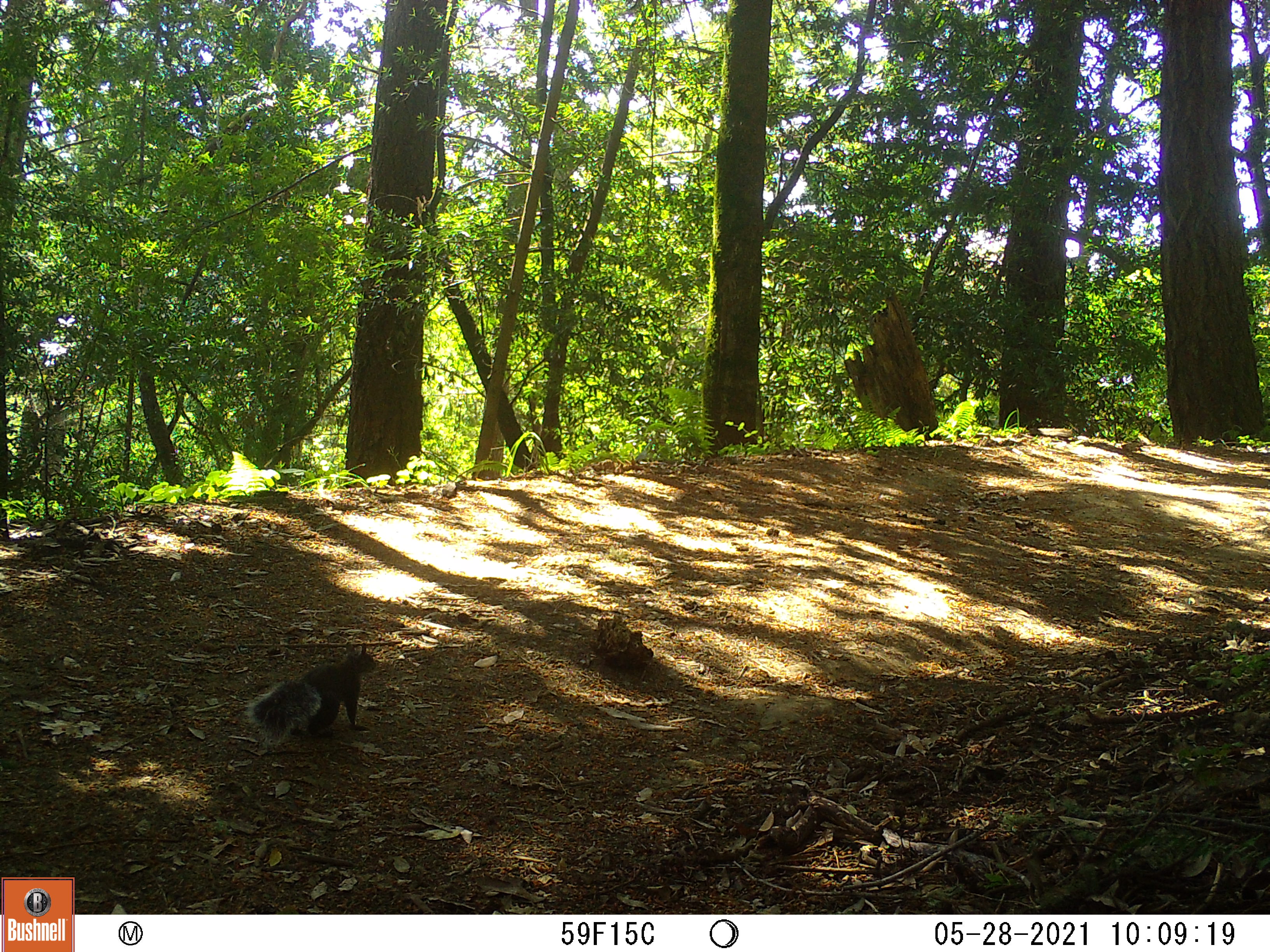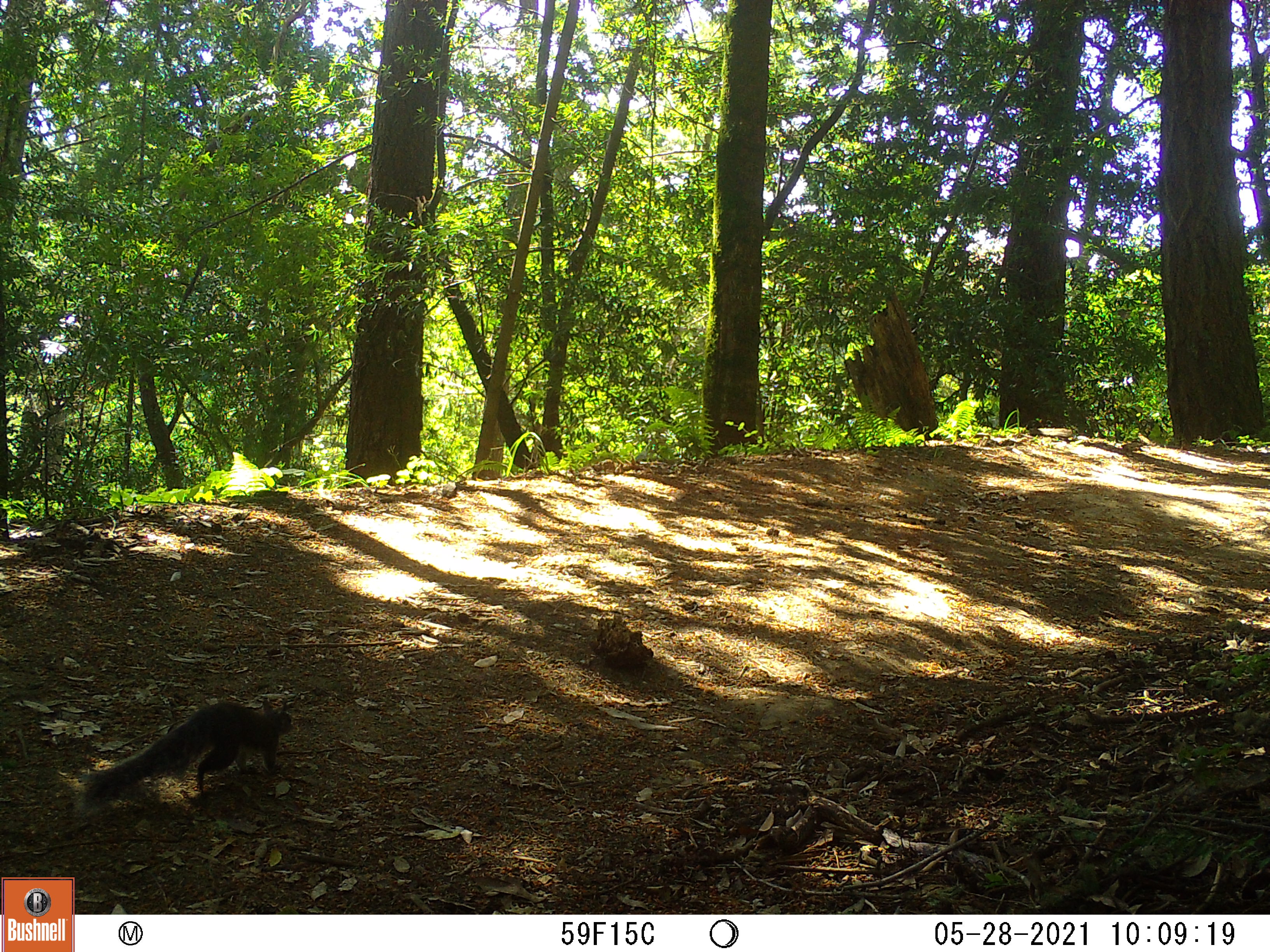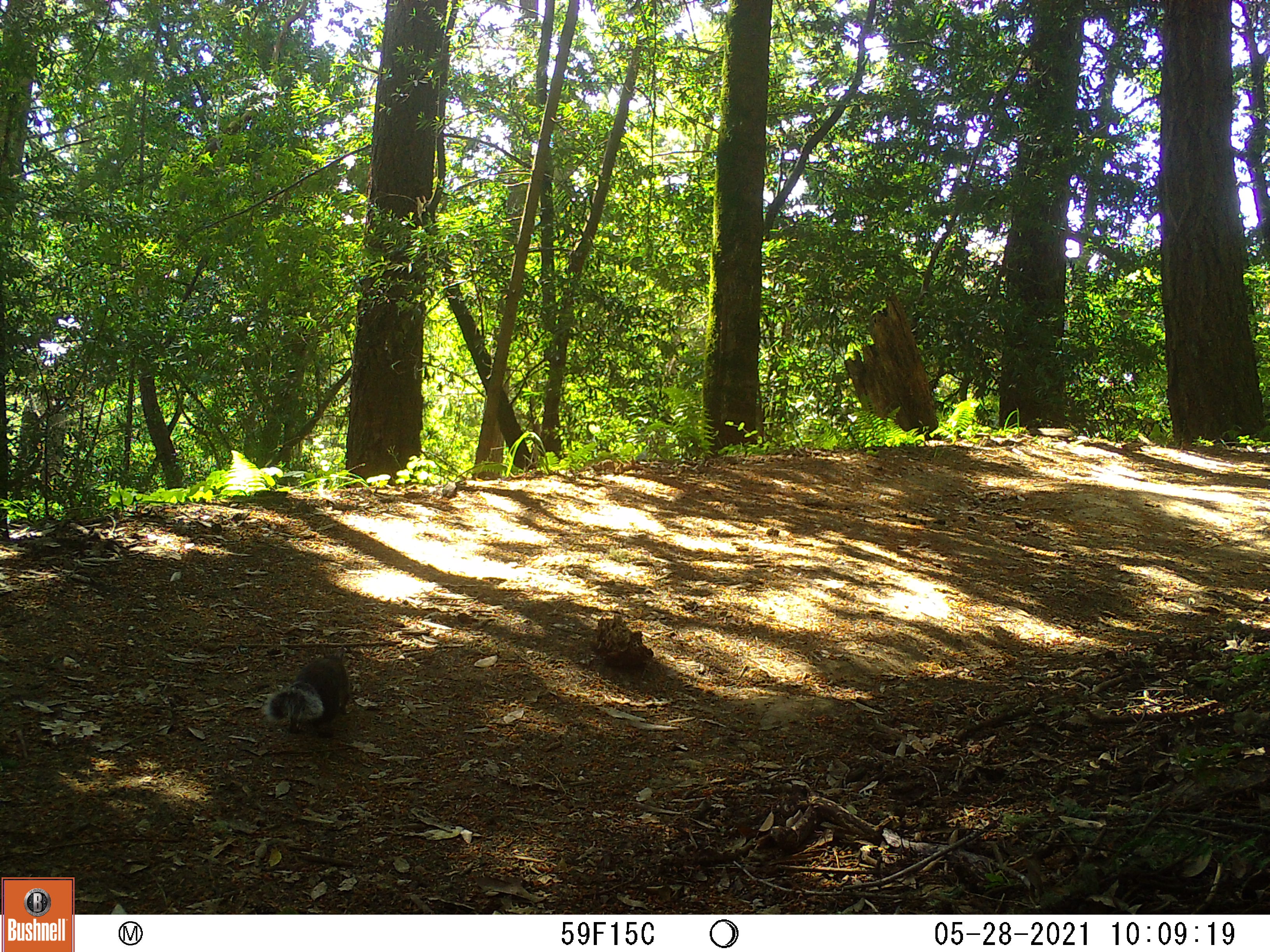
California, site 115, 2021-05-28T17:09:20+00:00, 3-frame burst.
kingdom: Animalia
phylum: Chordata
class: Mammalia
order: Rodentia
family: Sciuridae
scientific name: Sciuridae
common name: squirrel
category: unknown squirrel